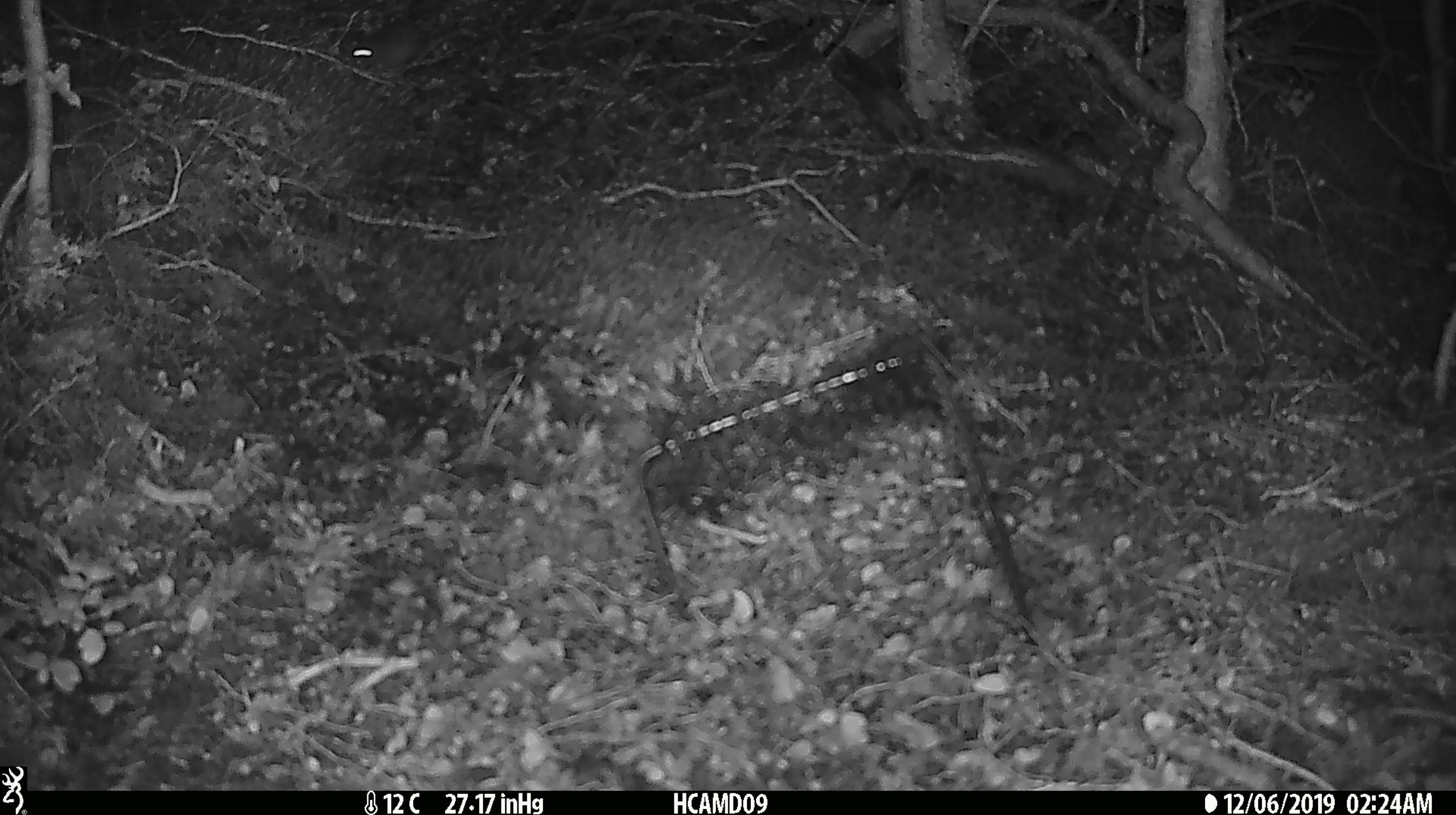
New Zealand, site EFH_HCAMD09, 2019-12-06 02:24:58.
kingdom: Animalia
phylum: Chordata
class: Mammalia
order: Rodentia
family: Muridae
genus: Mus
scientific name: Mus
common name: mouse